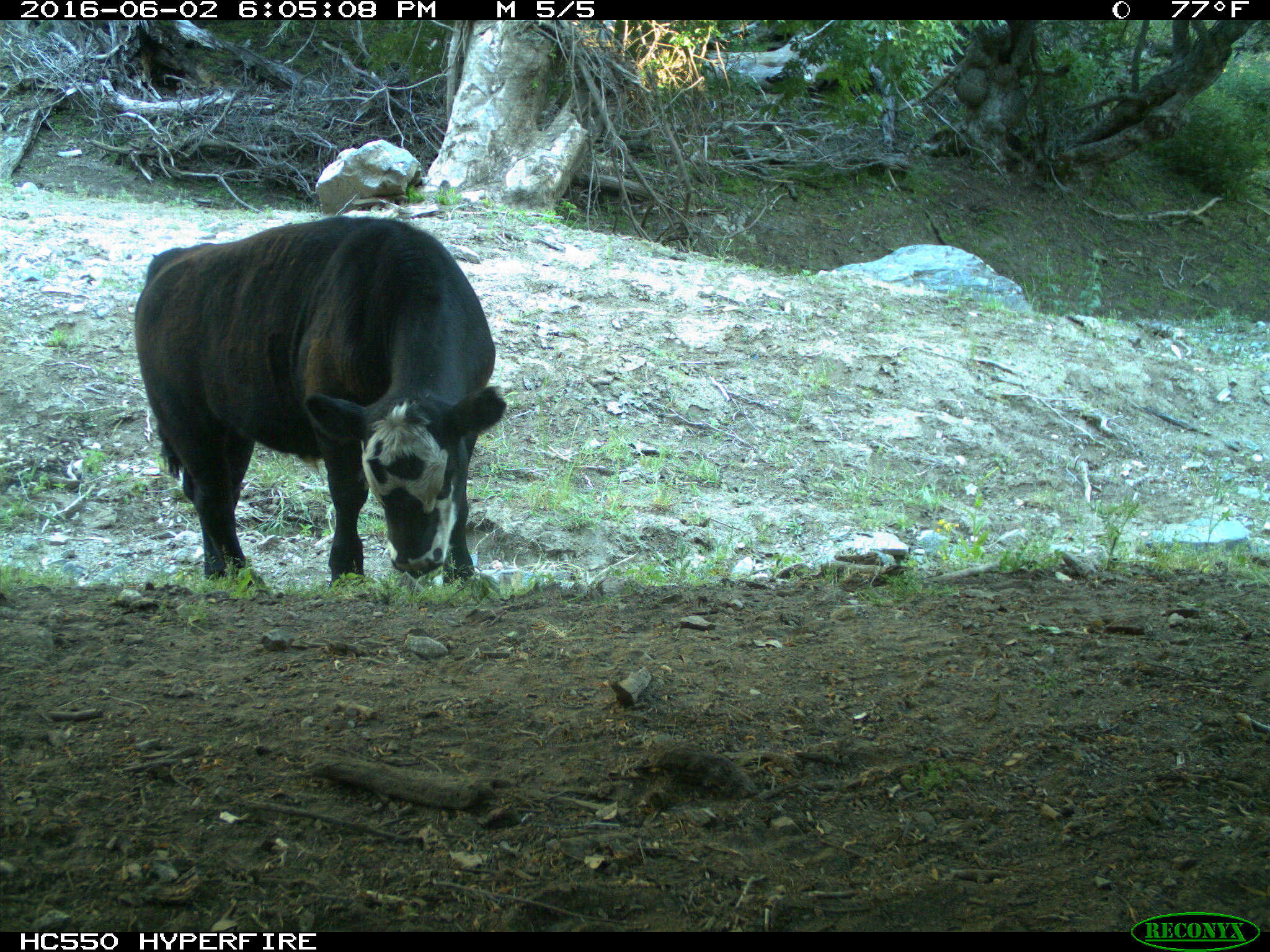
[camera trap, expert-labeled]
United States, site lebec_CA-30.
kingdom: Animalia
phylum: Chordata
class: Mammalia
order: Artiodactyla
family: Bovidae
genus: Bos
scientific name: Bos taurus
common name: domestic cow